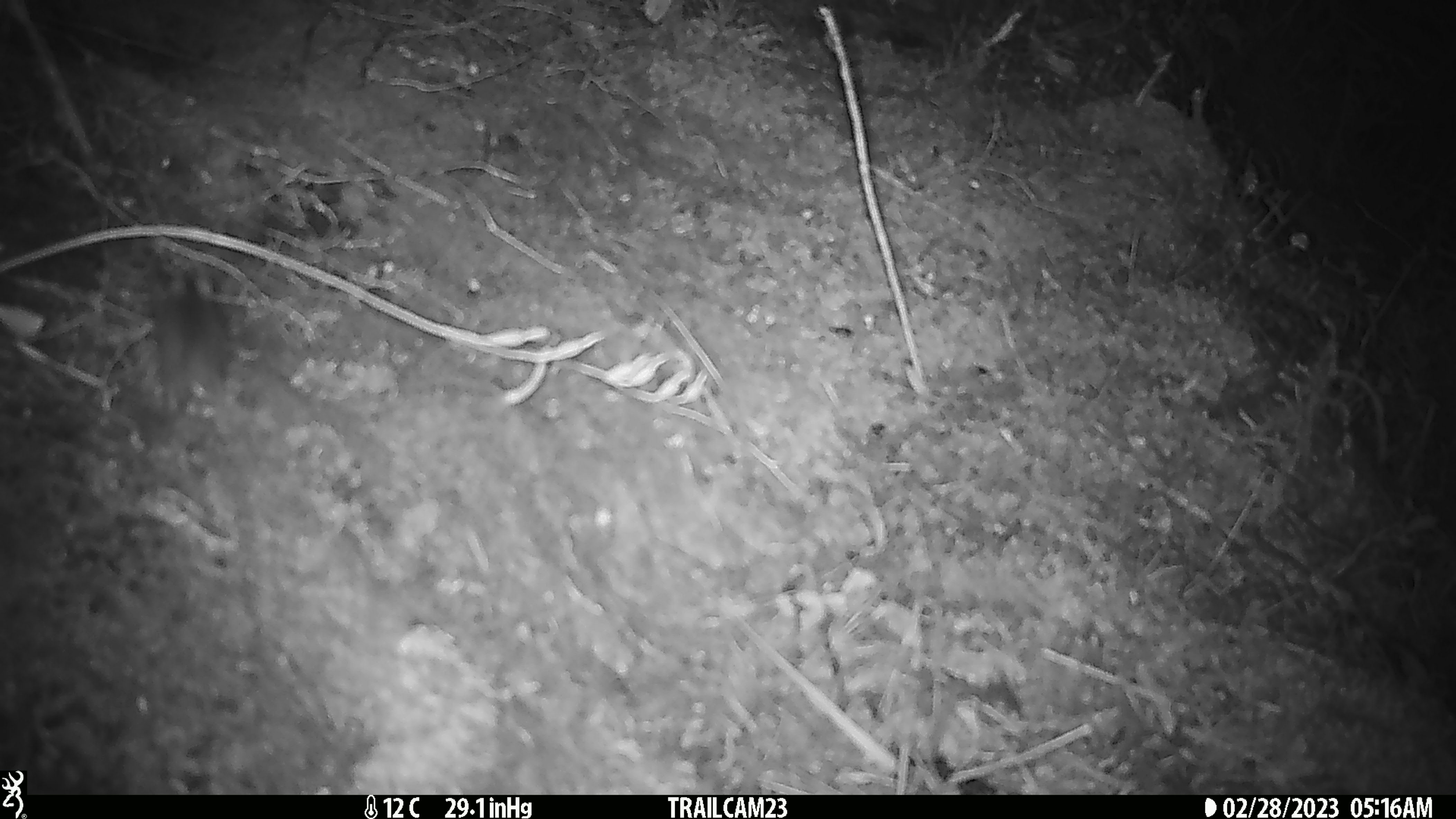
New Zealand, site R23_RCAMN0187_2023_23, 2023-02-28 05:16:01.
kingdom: Animalia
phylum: Chordata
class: Mammalia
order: Rodentia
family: Muridae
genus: Mus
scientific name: Mus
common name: mouse